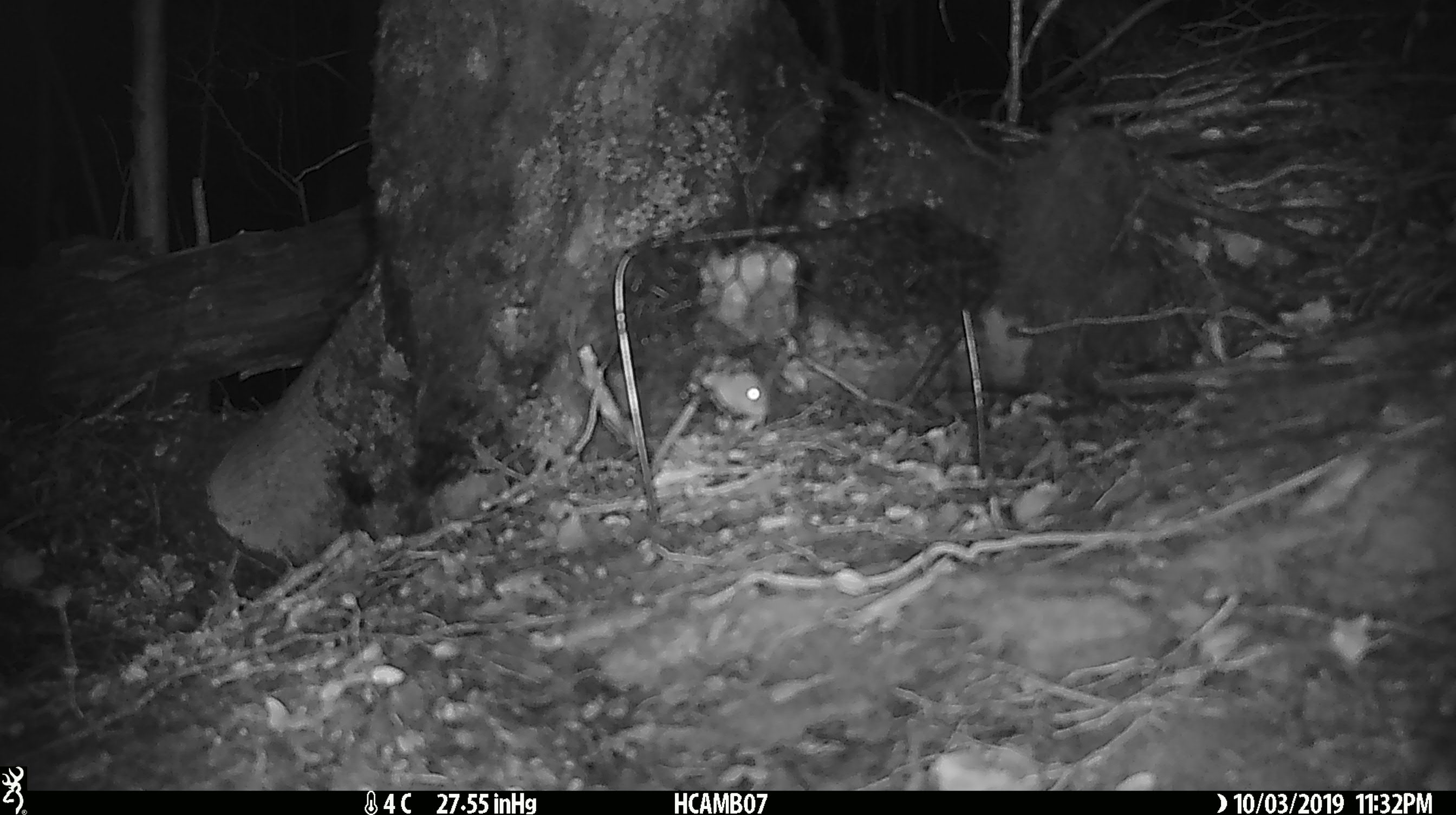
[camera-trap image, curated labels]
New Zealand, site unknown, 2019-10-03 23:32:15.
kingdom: Animalia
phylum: Chordata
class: Mammalia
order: Rodentia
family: Muridae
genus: Mus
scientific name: Mus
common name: mouse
Mouse (Mus).